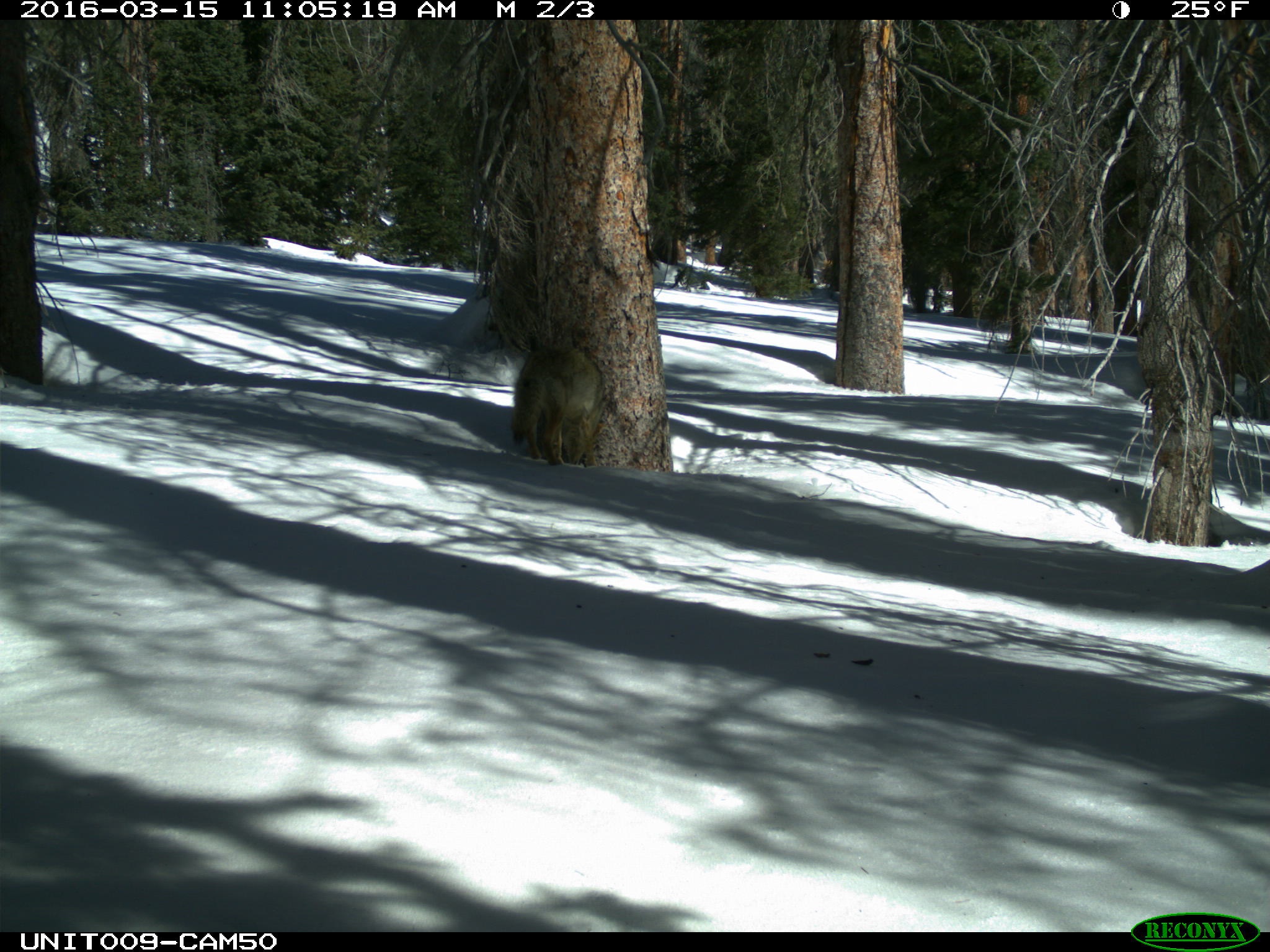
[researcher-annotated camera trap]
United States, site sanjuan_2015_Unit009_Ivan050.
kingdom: Animalia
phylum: Chordata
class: Mammalia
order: Carnivora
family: Canidae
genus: Canis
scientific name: Canis latrans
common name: coyote